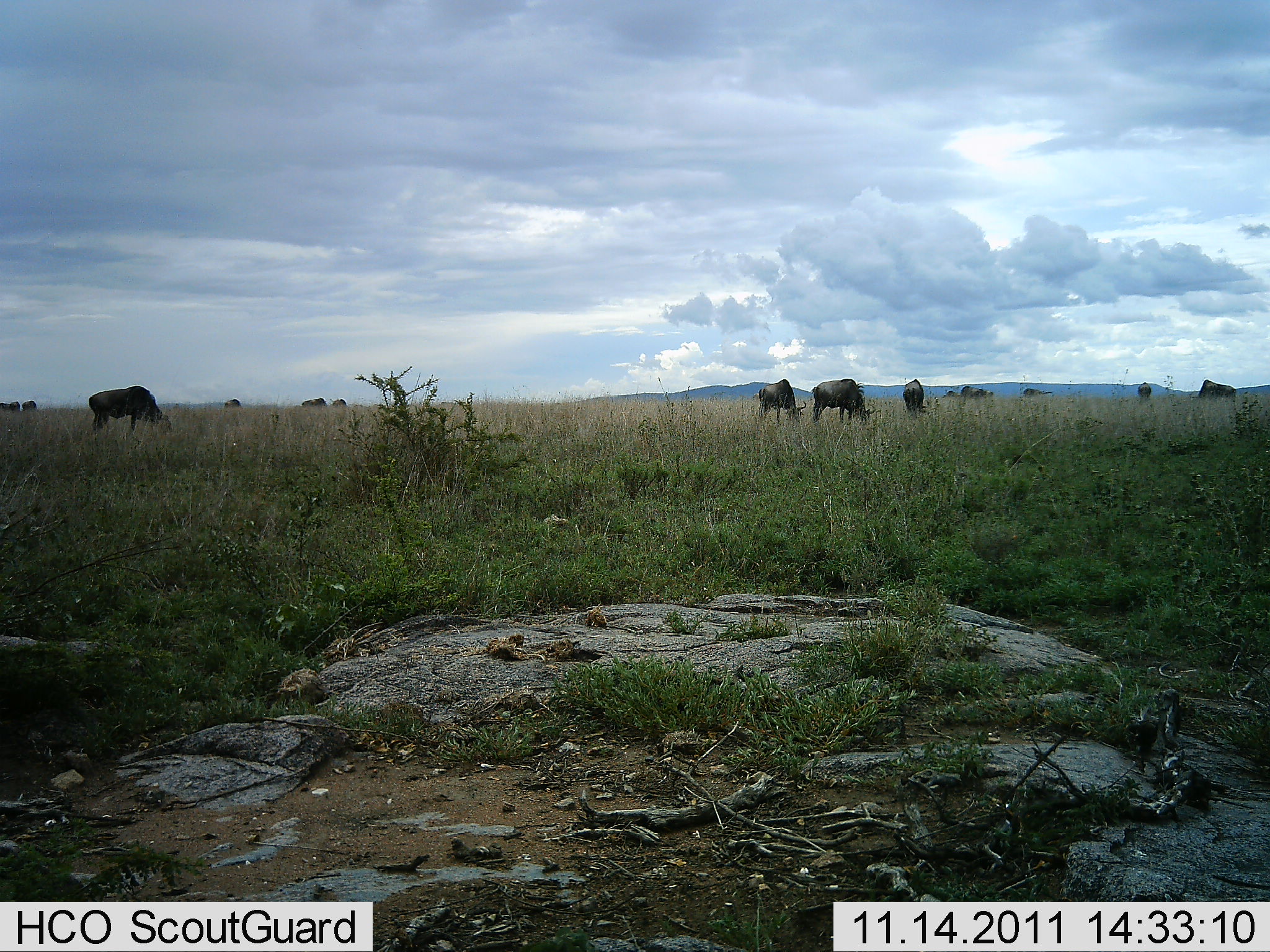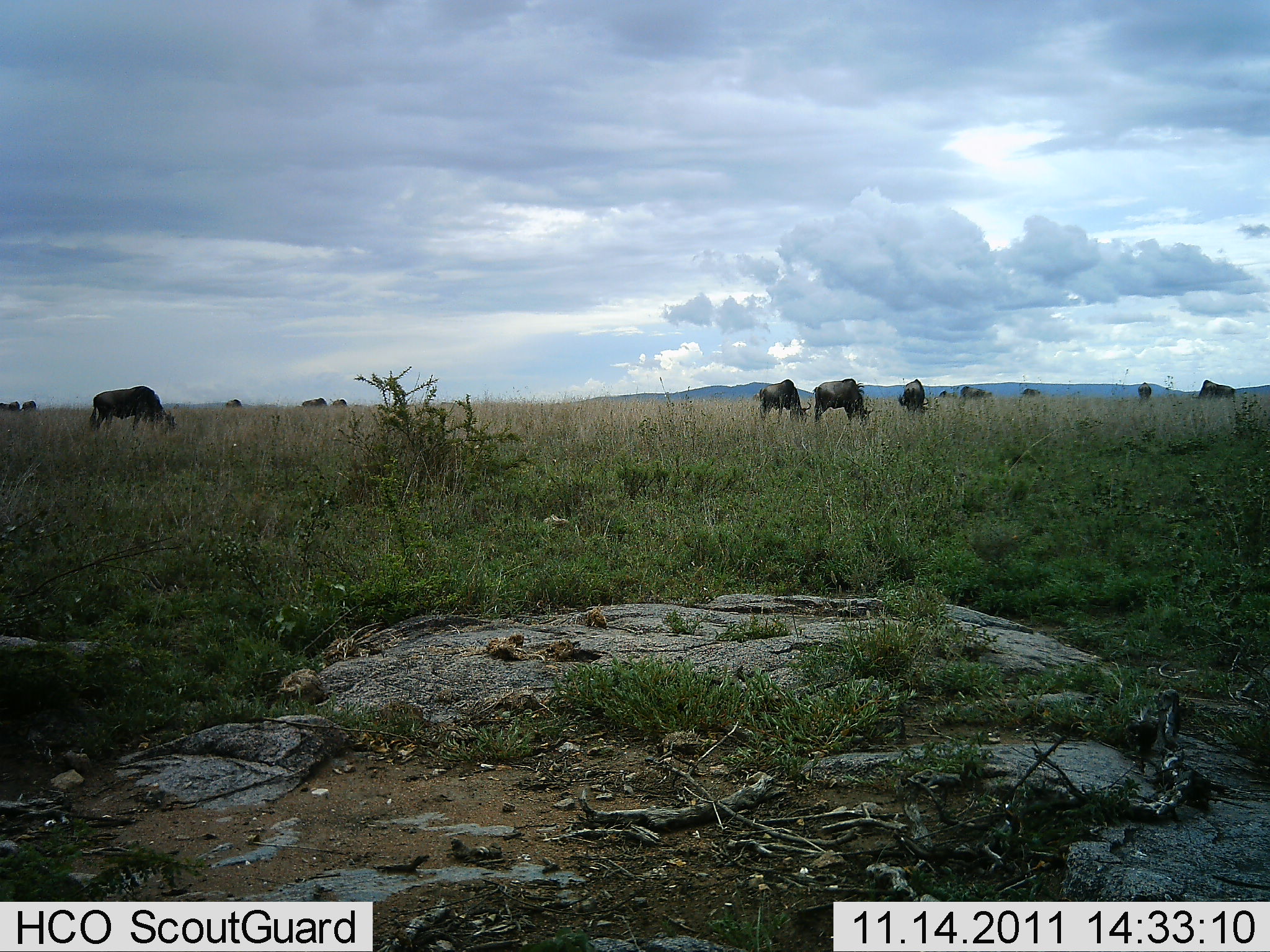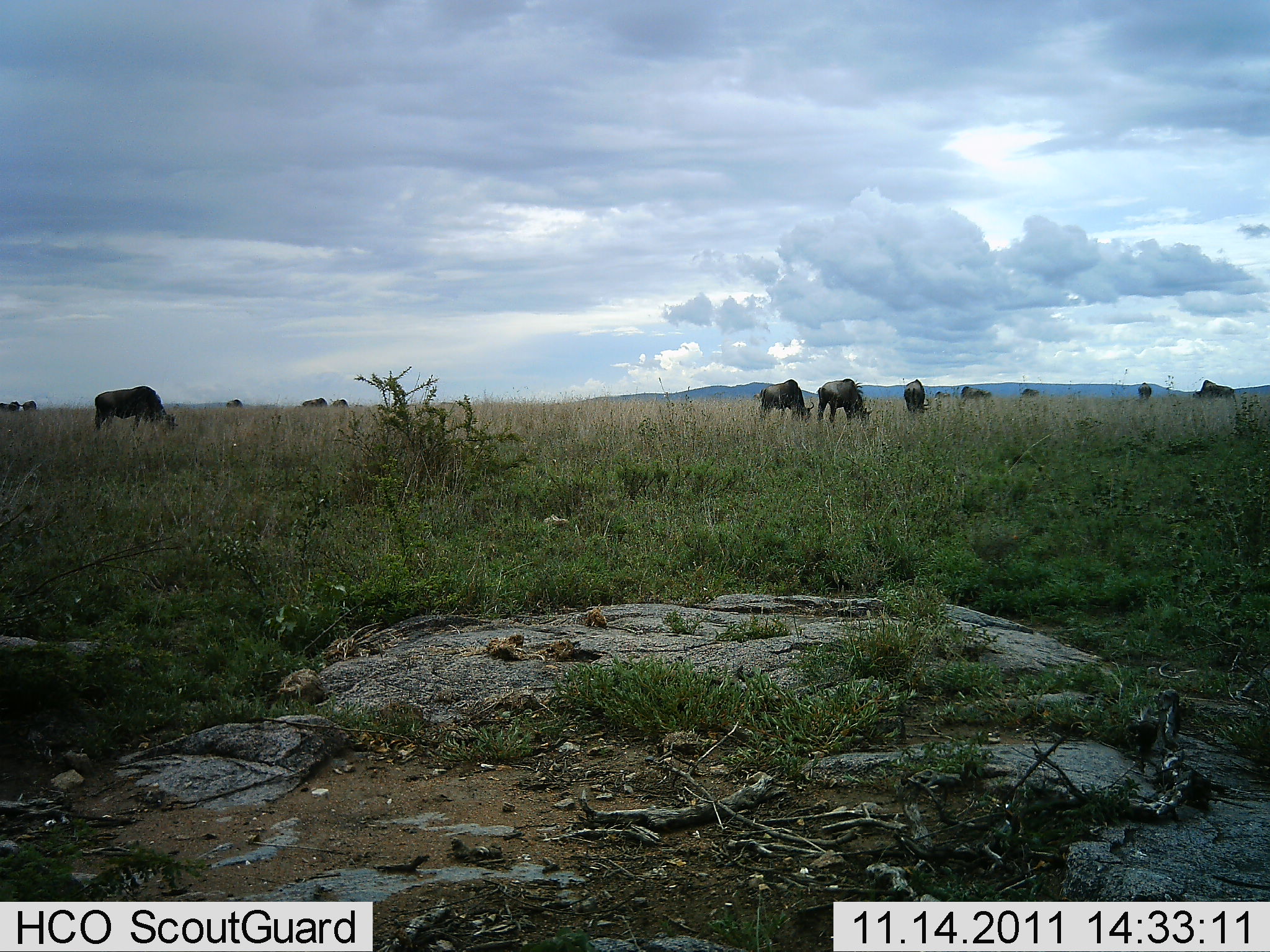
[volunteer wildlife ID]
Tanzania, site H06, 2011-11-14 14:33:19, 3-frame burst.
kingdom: Animalia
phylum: Chordata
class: Mammalia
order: Artiodactyla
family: Bovidae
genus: Connochaetes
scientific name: Connochaetes taurinus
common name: blue wildebeest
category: wildebeest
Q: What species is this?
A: Wildebeest (blue wildebeest) (Connochaetes taurinus).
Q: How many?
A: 11-50.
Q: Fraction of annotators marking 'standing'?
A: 33%.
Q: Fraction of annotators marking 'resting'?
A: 7%.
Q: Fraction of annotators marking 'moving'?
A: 7%.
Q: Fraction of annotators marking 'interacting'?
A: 0%.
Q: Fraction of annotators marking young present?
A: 7%.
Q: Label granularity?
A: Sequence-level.